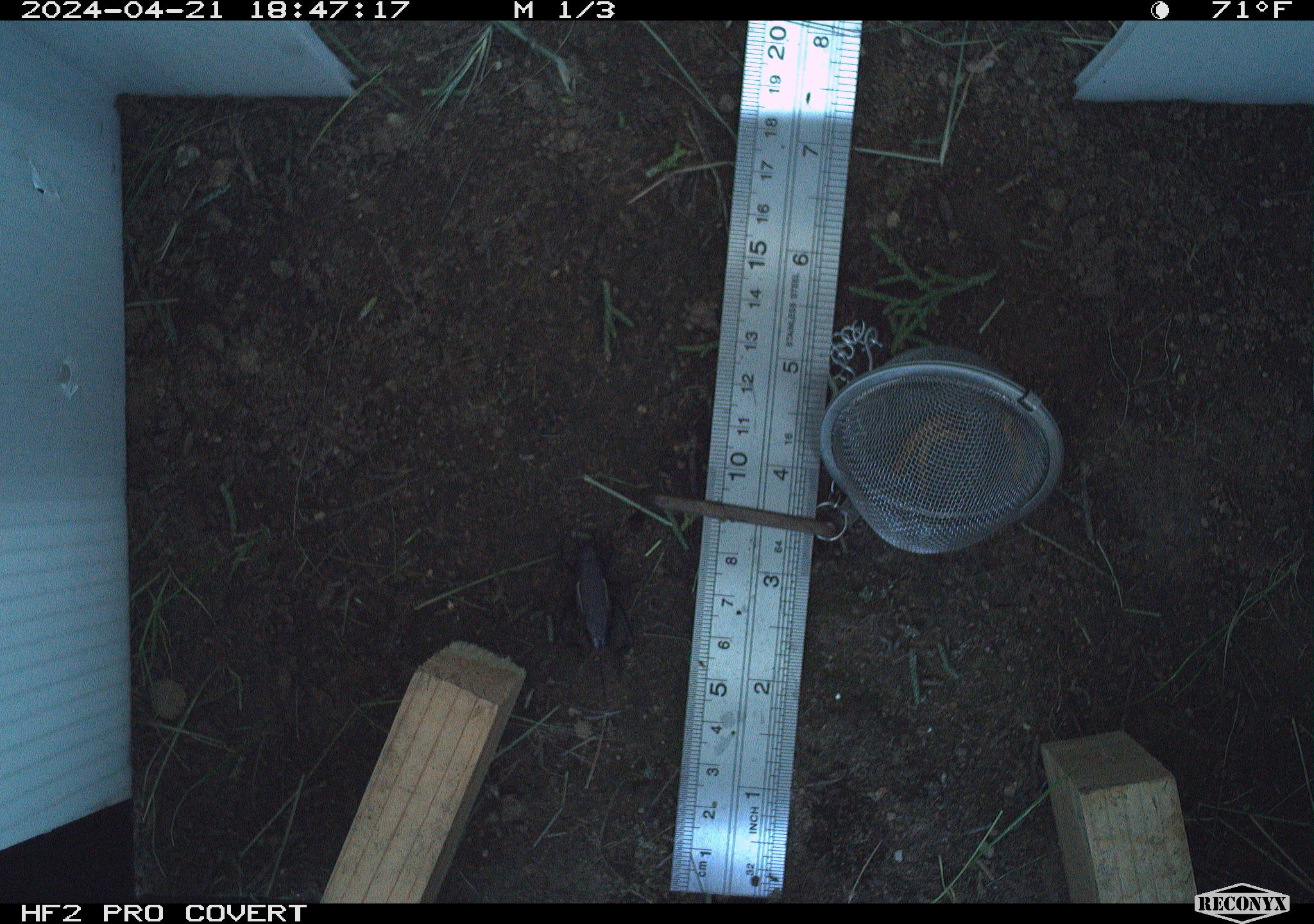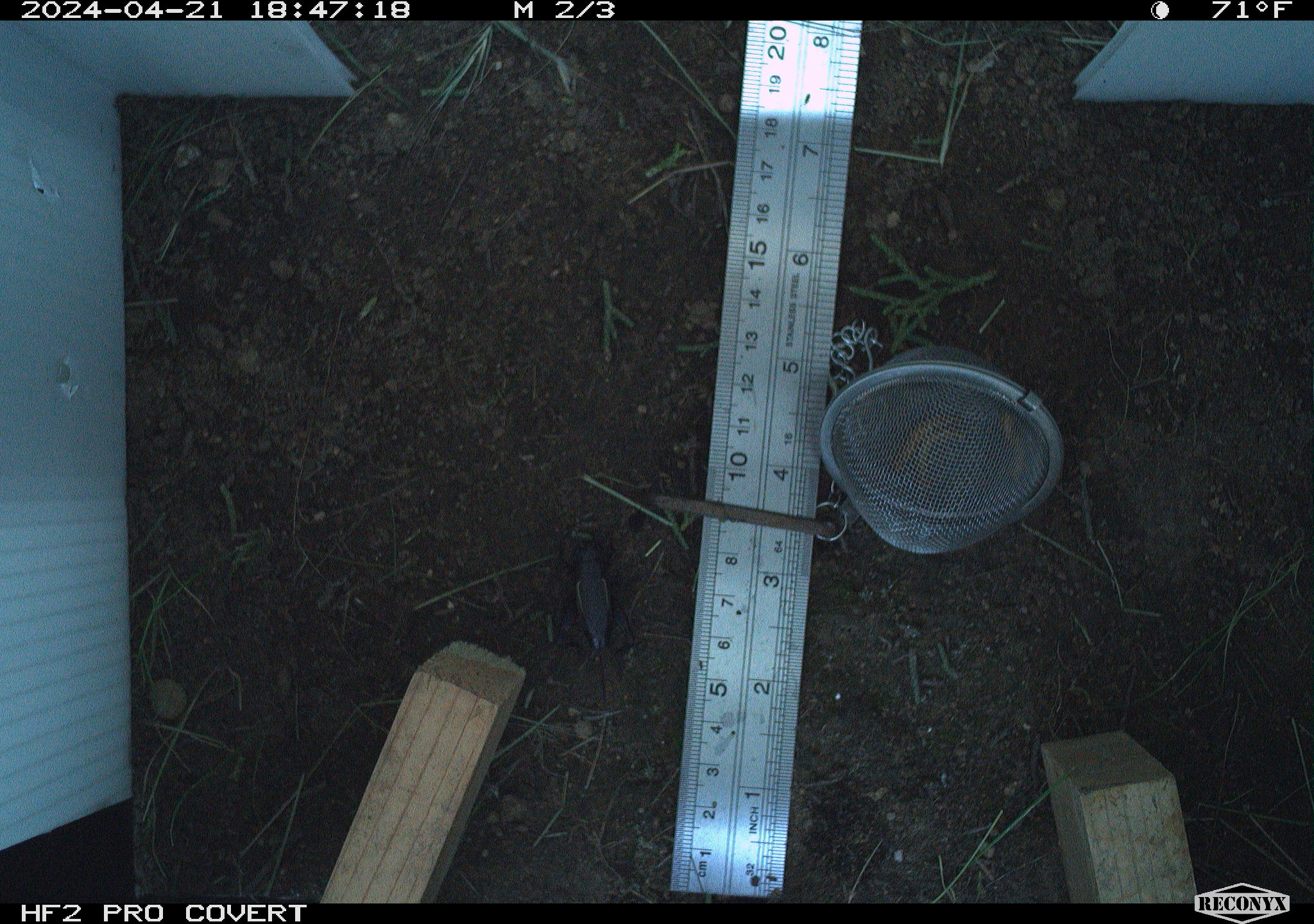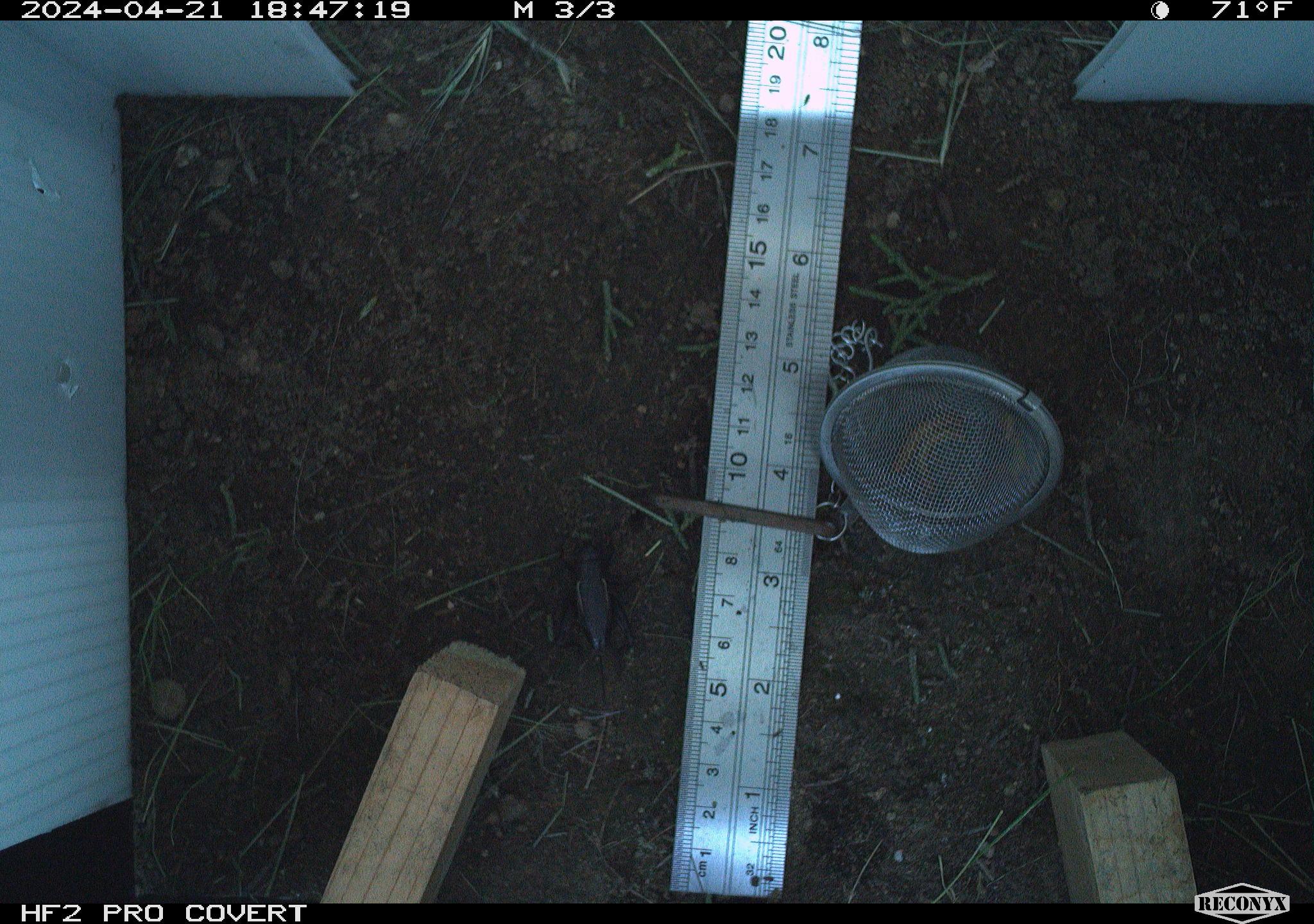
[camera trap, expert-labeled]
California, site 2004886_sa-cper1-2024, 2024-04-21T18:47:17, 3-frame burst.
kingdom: Animalia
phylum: Arthropoda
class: Insecta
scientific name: Insecta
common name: insect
Insect (Insecta).